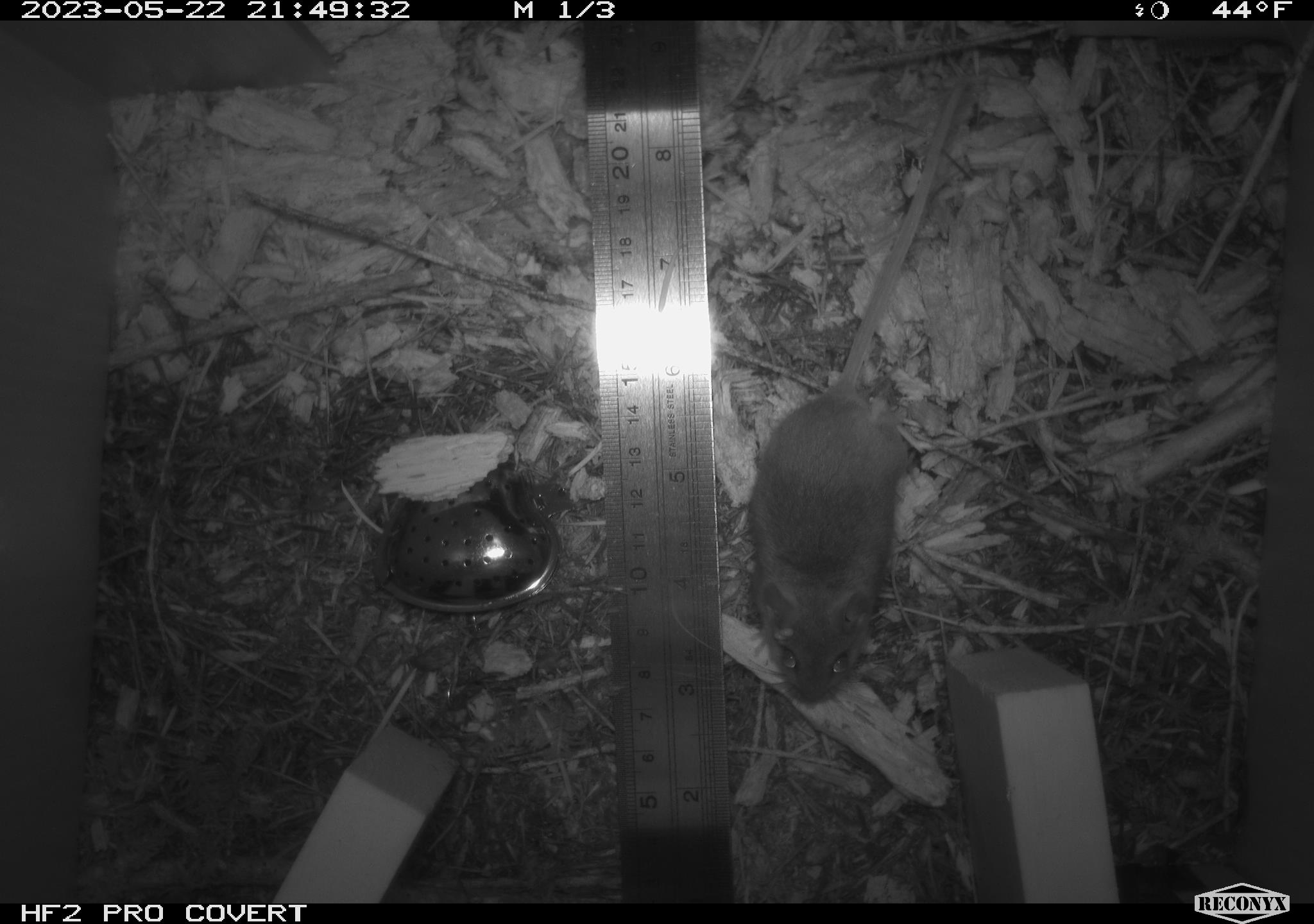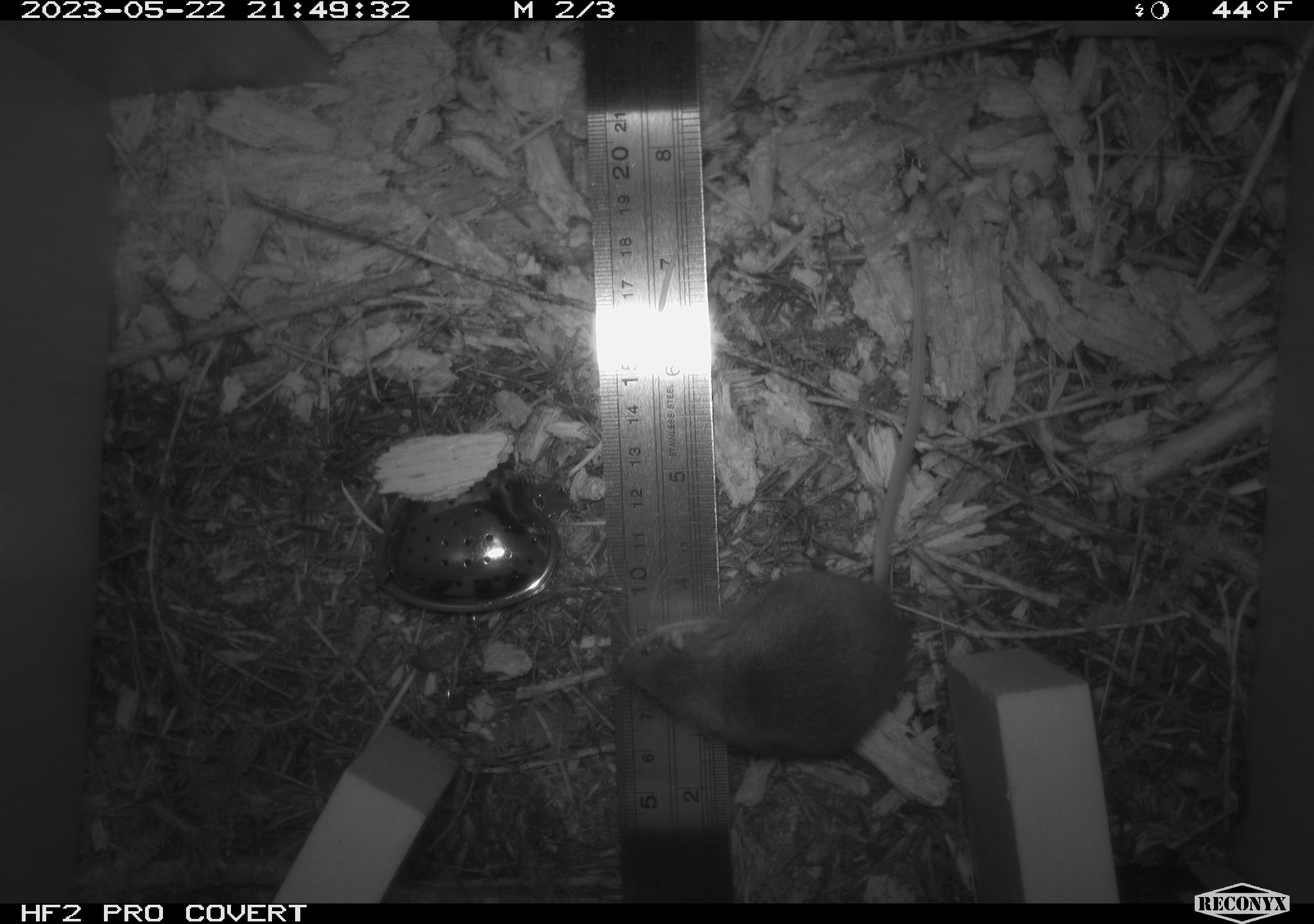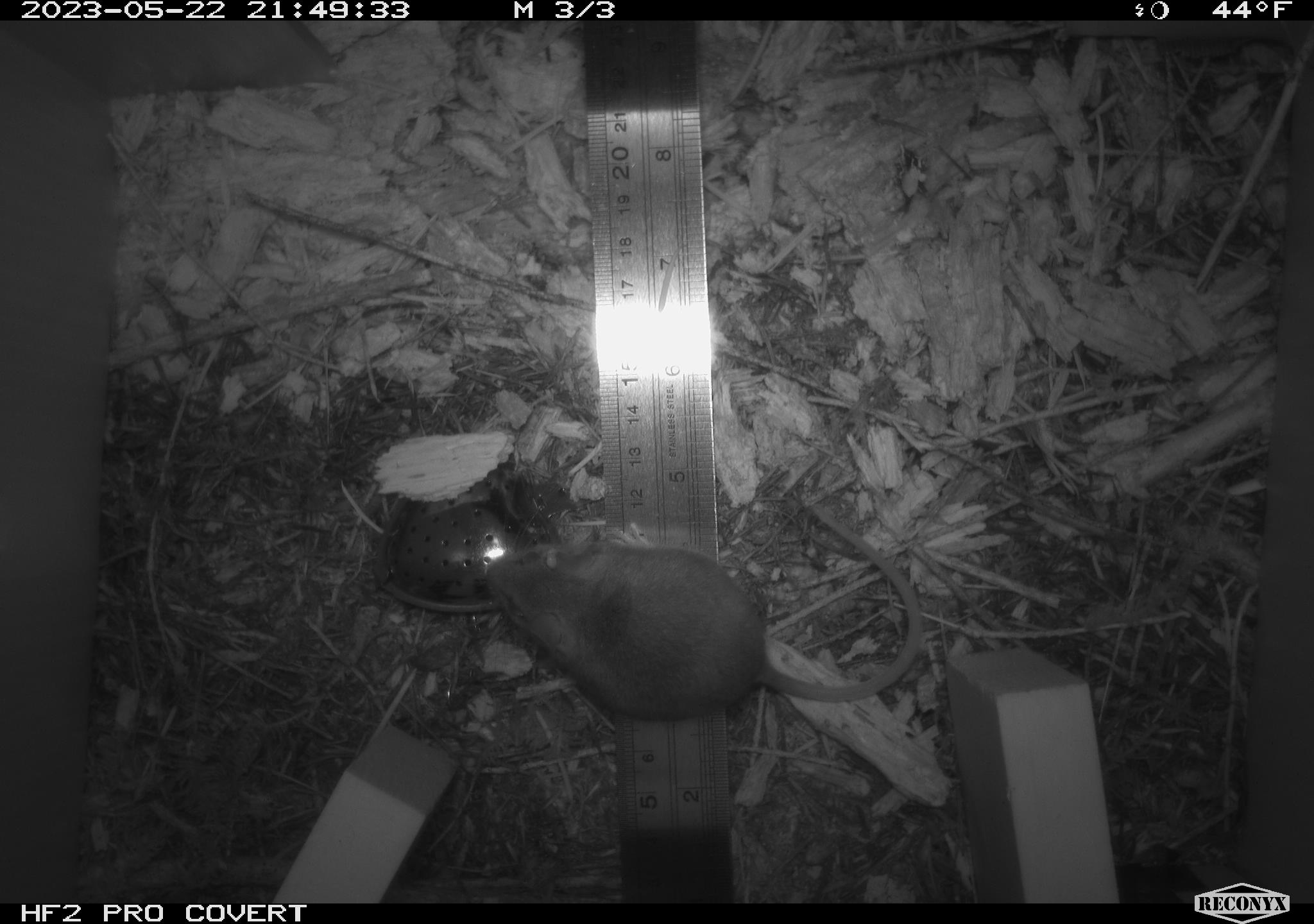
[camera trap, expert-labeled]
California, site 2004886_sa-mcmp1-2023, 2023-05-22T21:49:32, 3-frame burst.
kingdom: Animalia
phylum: Chordata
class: Mammalia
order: Rodentia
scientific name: Rodentia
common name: mouse species